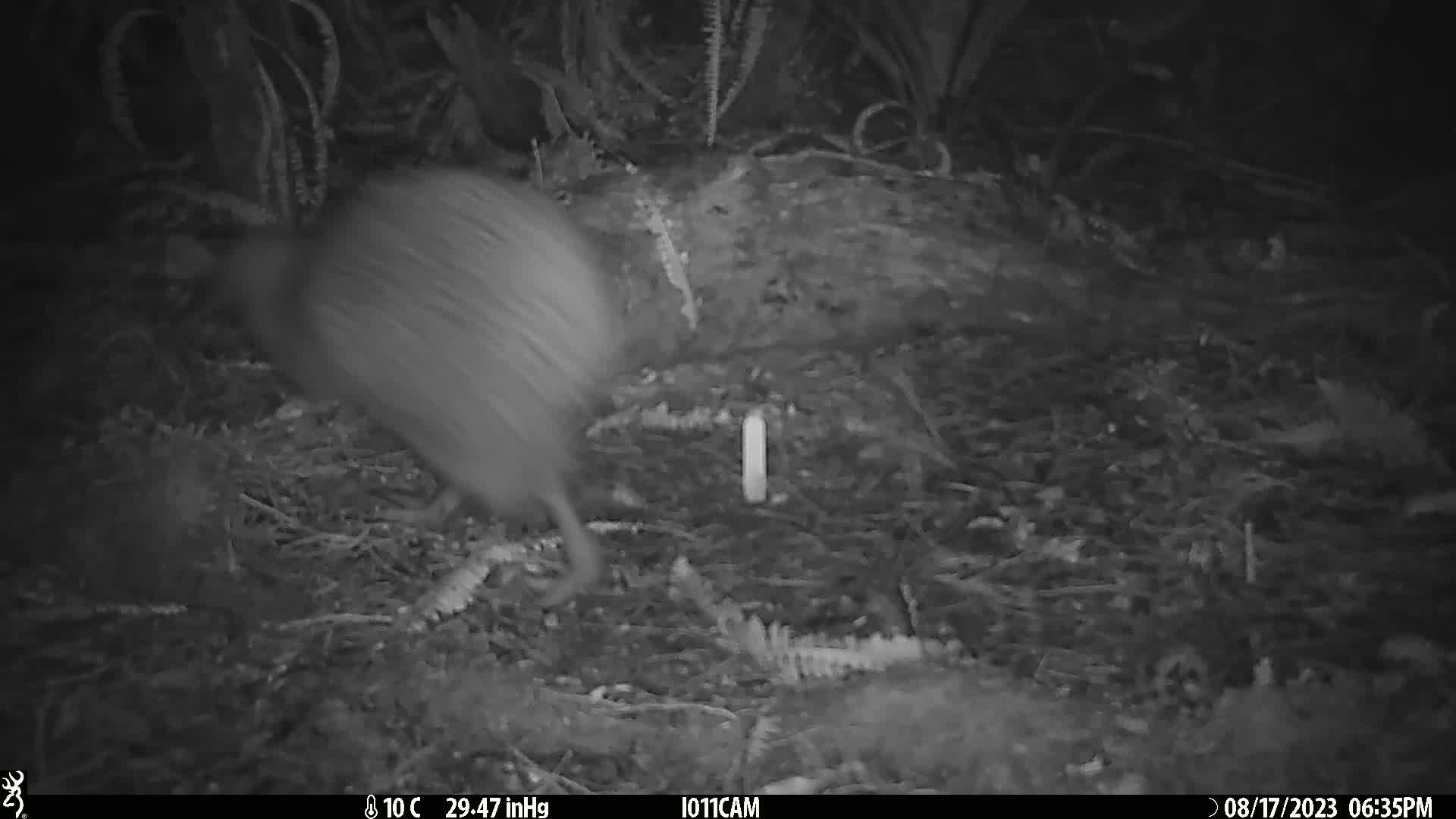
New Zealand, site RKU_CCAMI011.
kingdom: Animalia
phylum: Chordata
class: Aves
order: Apterygiformes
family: Apterygidae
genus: Apteryx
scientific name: Apteryx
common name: kiwi